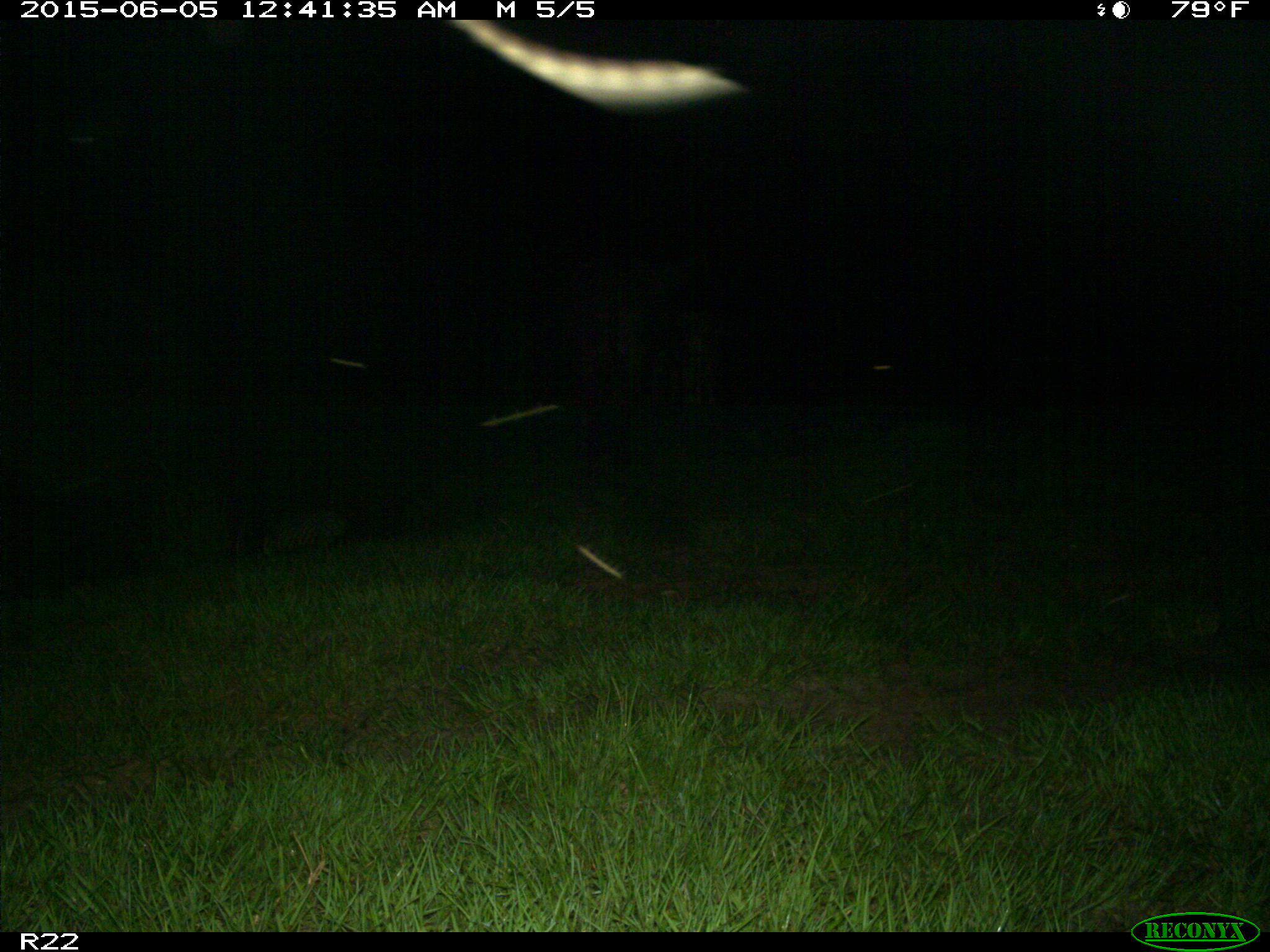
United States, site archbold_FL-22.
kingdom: Animalia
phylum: Chordata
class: Mammalia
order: Artiodactyla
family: Bovidae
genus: Bos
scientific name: Bos taurus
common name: domestic cow